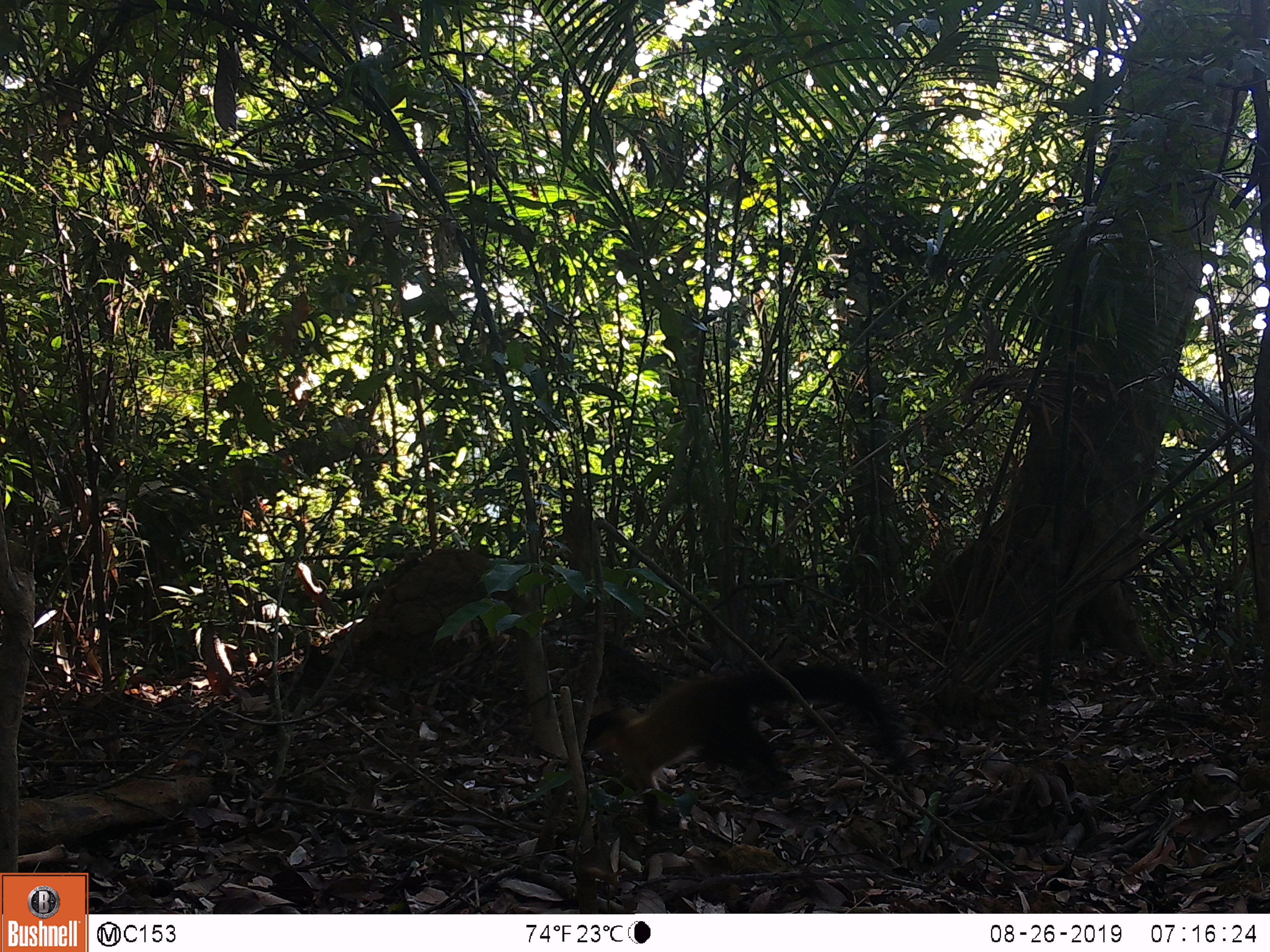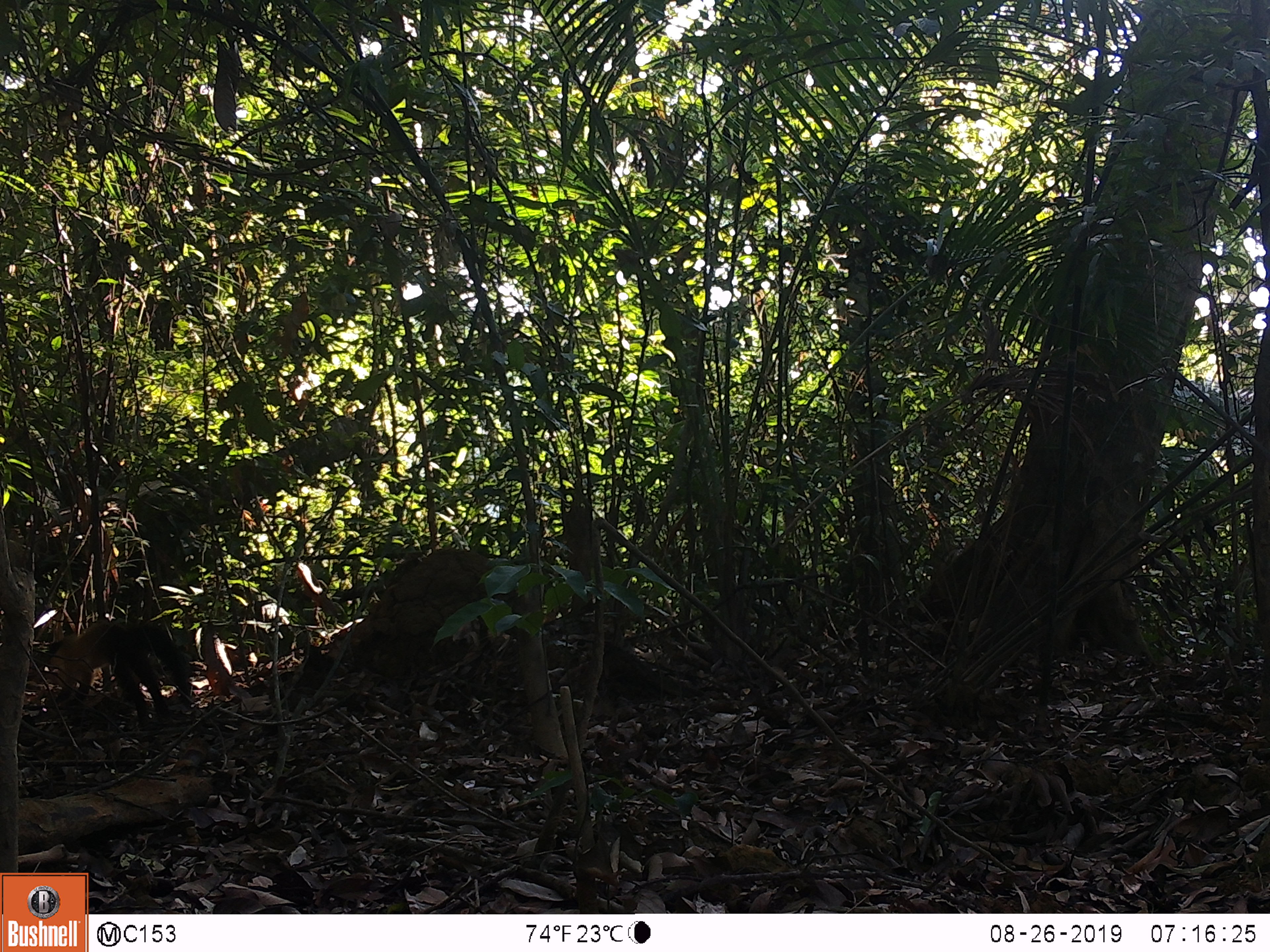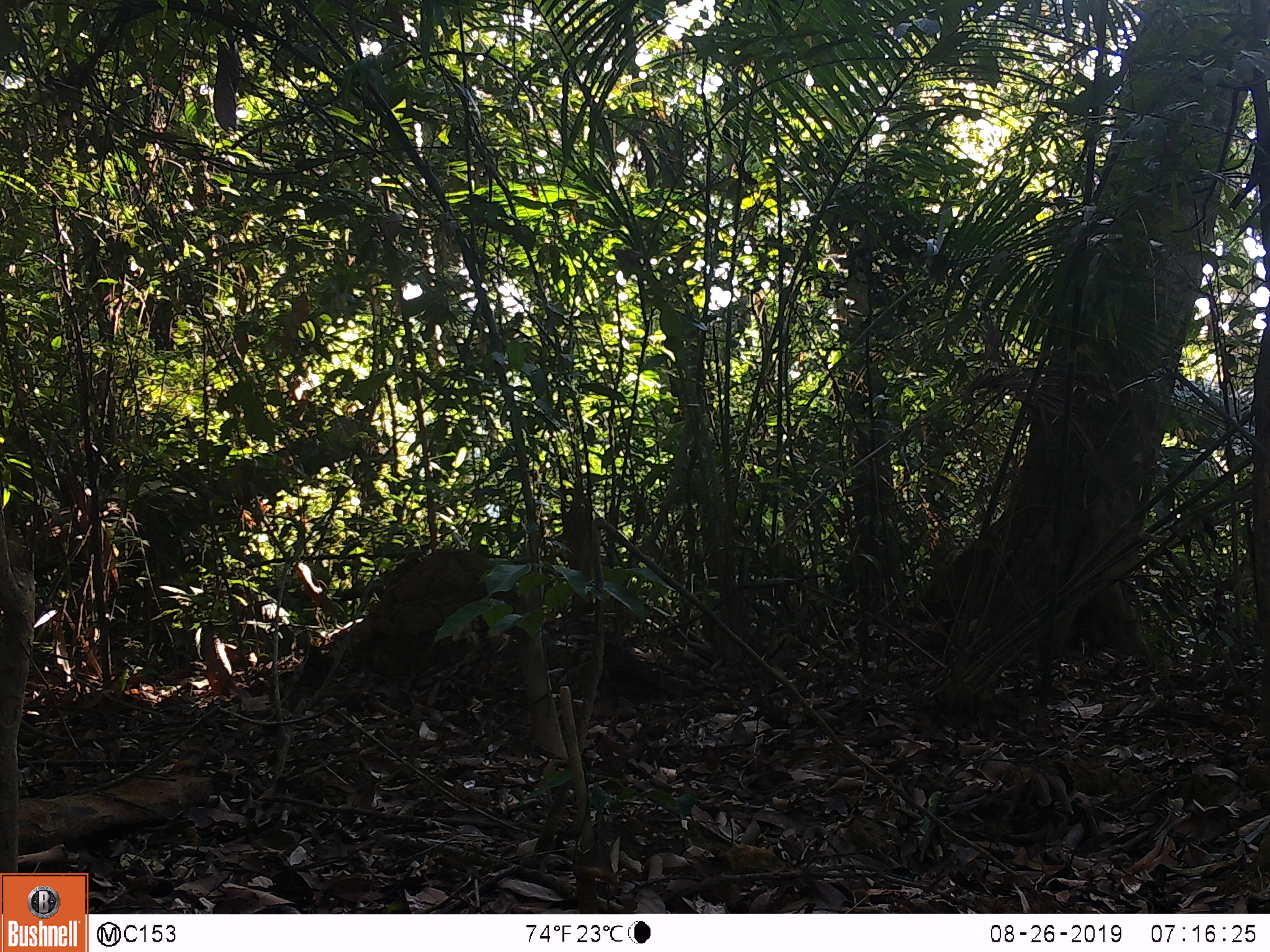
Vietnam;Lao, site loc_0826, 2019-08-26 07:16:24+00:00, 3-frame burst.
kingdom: Animalia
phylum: Chordata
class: Mammalia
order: Carnivora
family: Mustelidae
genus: Martes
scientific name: Martes flavigula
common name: yellow-throated marten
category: yellow throated marten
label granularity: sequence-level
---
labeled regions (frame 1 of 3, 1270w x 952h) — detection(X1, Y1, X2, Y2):
yellow throated marten: detection(582, 663, 908, 827)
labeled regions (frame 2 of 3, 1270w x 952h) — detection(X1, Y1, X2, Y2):
yellow throated marten: detection(29, 619, 189, 727)